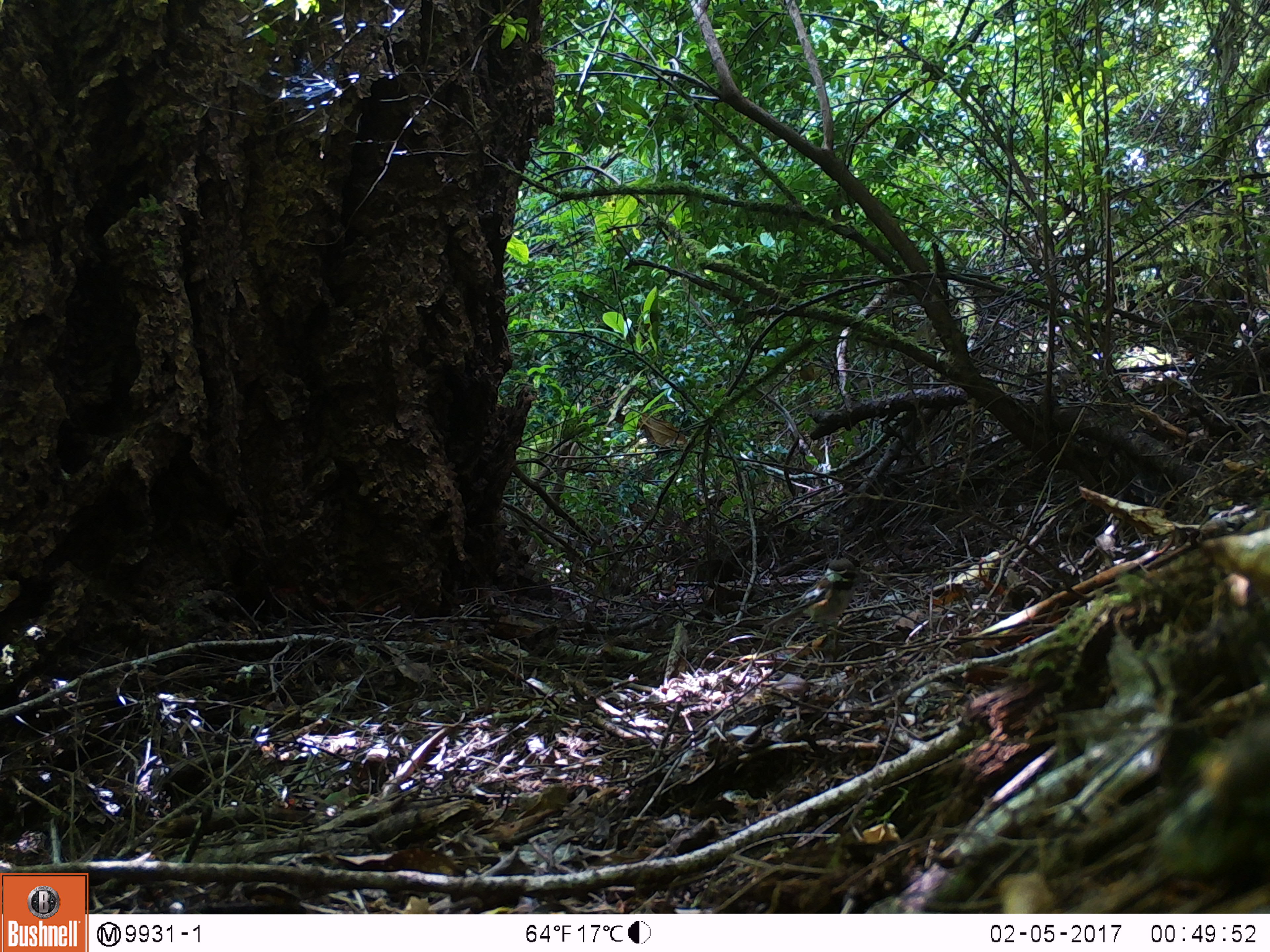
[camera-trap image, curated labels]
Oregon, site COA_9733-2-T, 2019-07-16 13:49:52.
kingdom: Animalia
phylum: Chordata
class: Aves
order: Passeriformes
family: Paridae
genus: Poecile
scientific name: Poecile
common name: chickadees and allies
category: poecile species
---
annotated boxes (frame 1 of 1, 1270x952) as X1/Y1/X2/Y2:
poecile species: 788/555/857/628